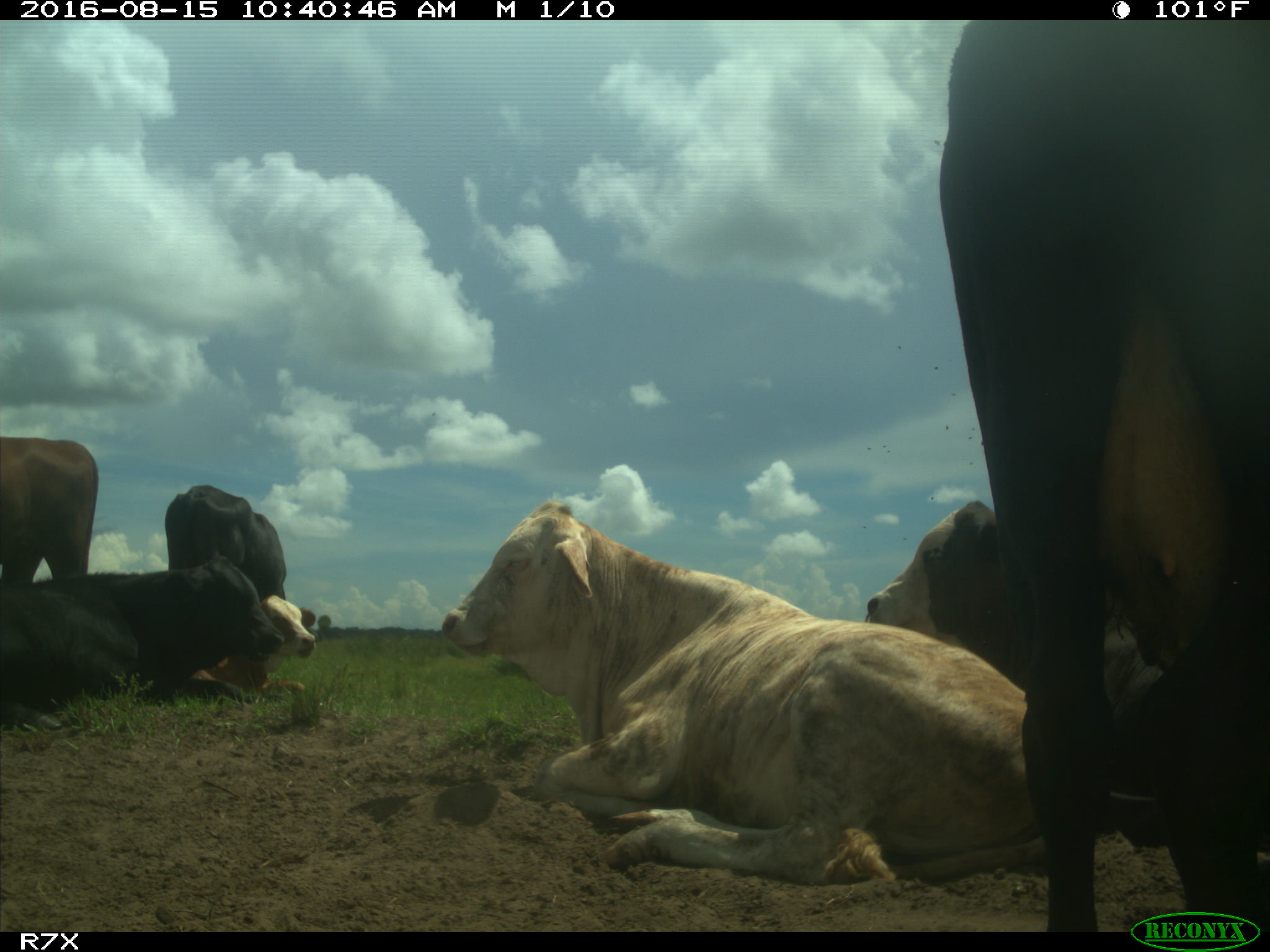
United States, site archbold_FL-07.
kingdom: Animalia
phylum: Chordata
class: Mammalia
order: Artiodactyla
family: Bovidae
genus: Bos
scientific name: Bos taurus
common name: domestic cow